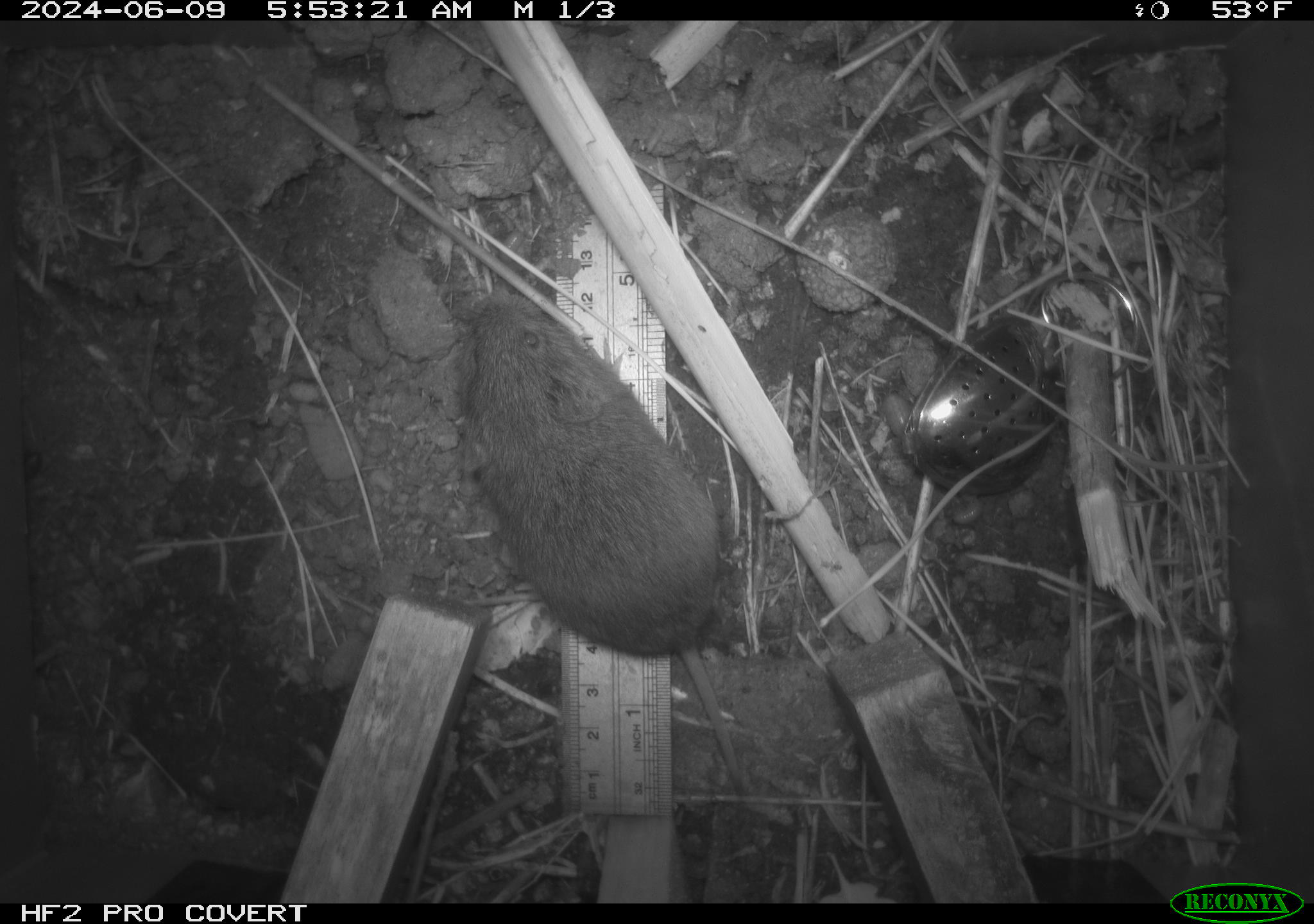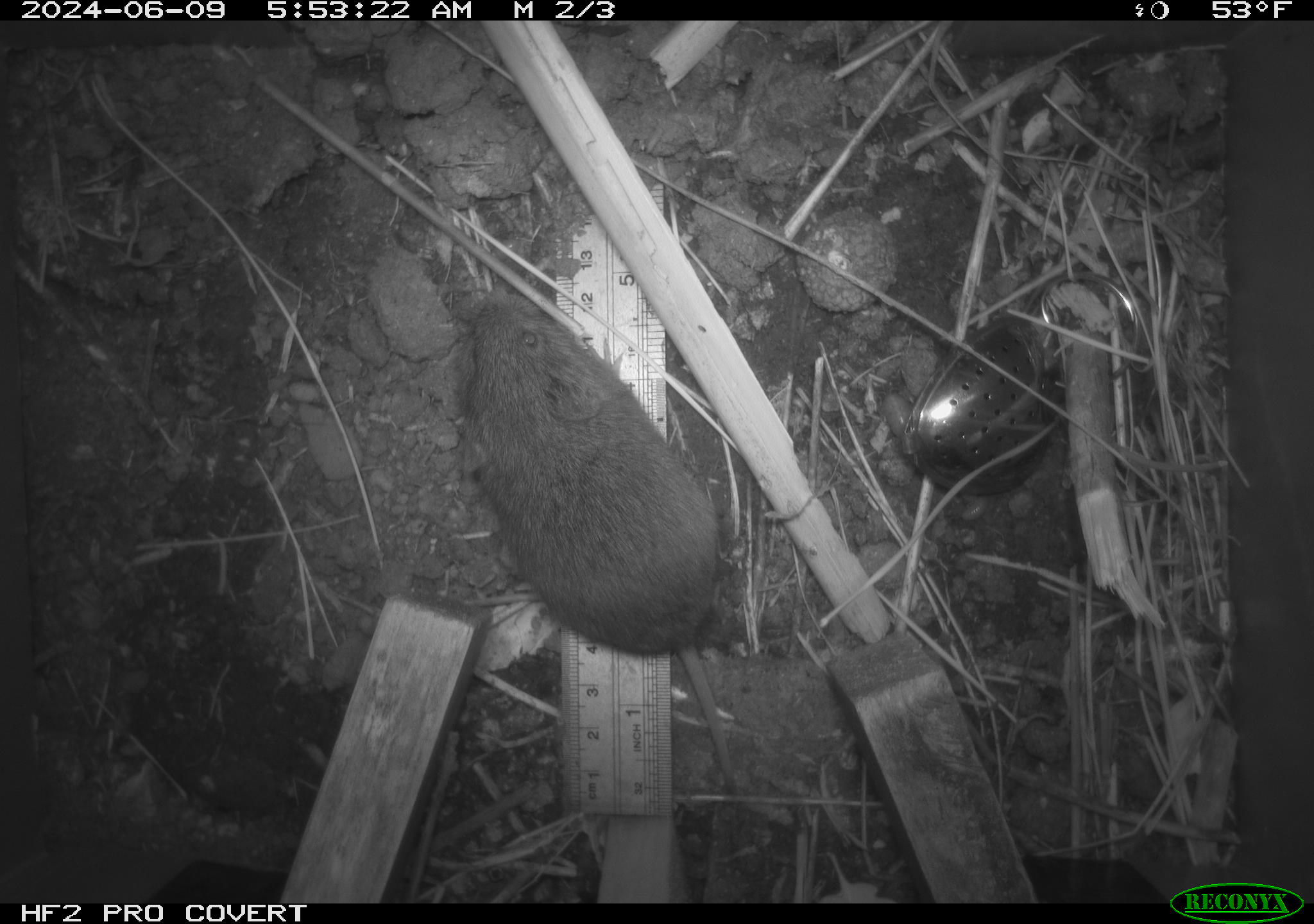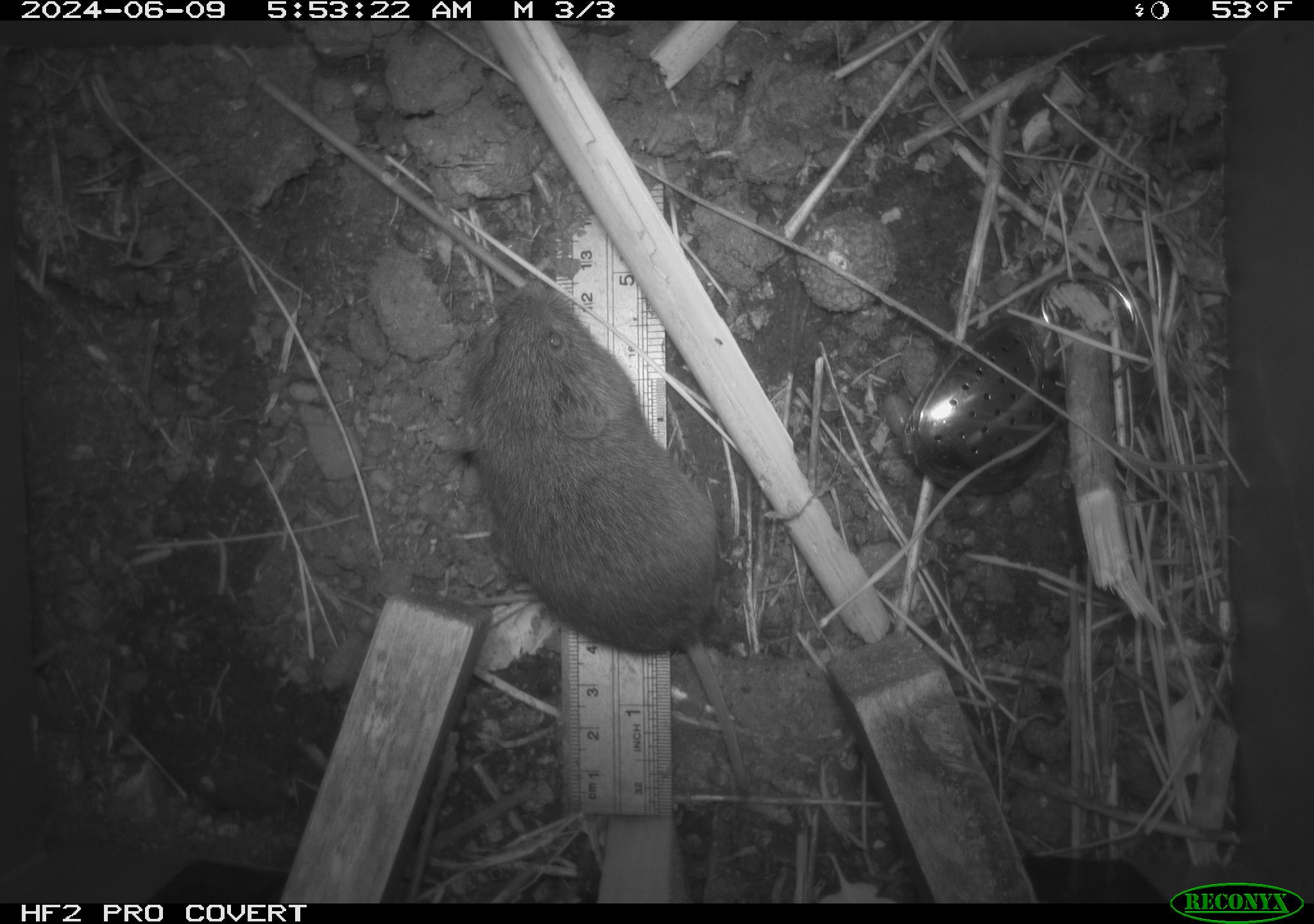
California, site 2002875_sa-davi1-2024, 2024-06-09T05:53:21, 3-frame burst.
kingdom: Animalia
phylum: Chordata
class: Mammalia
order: Rodentia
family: Cricetidae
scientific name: Arvicolinae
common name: voles, lemmings, and muskrats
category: arvicolinae subfamily